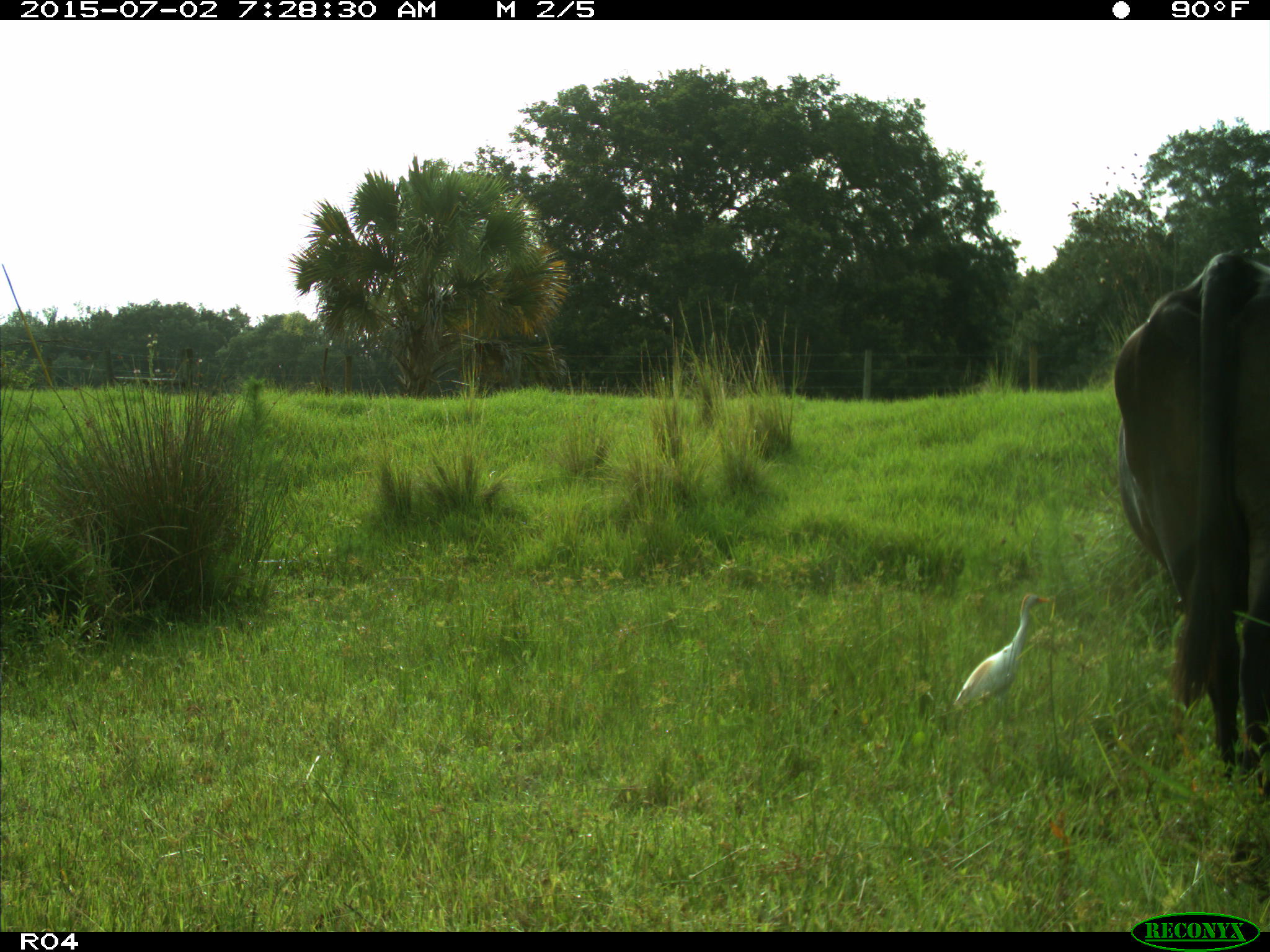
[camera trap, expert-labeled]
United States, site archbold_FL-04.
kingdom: Animalia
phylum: Chordata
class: Mammalia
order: Artiodactyla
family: Bovidae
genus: Bos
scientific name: Bos taurus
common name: domestic cow